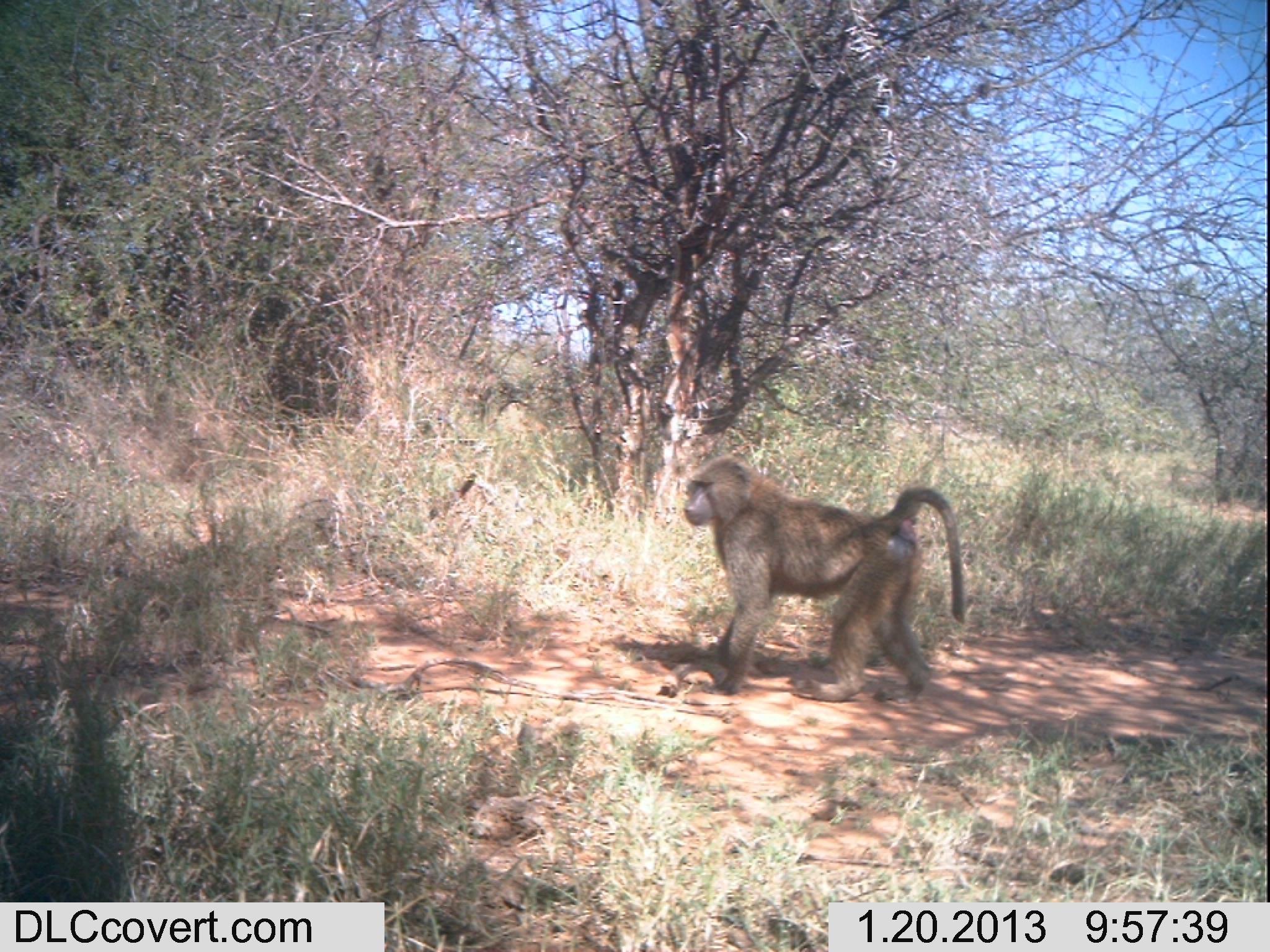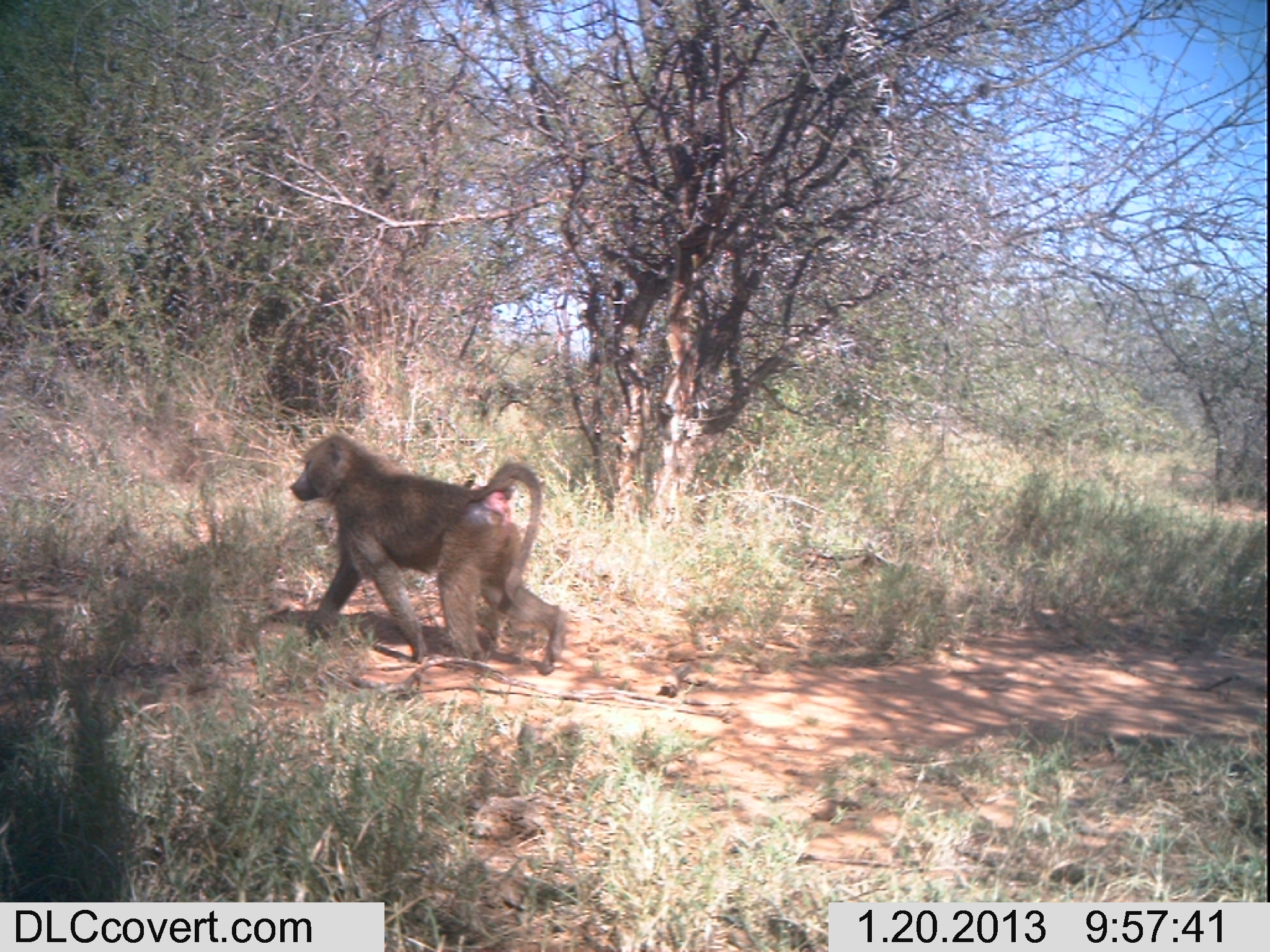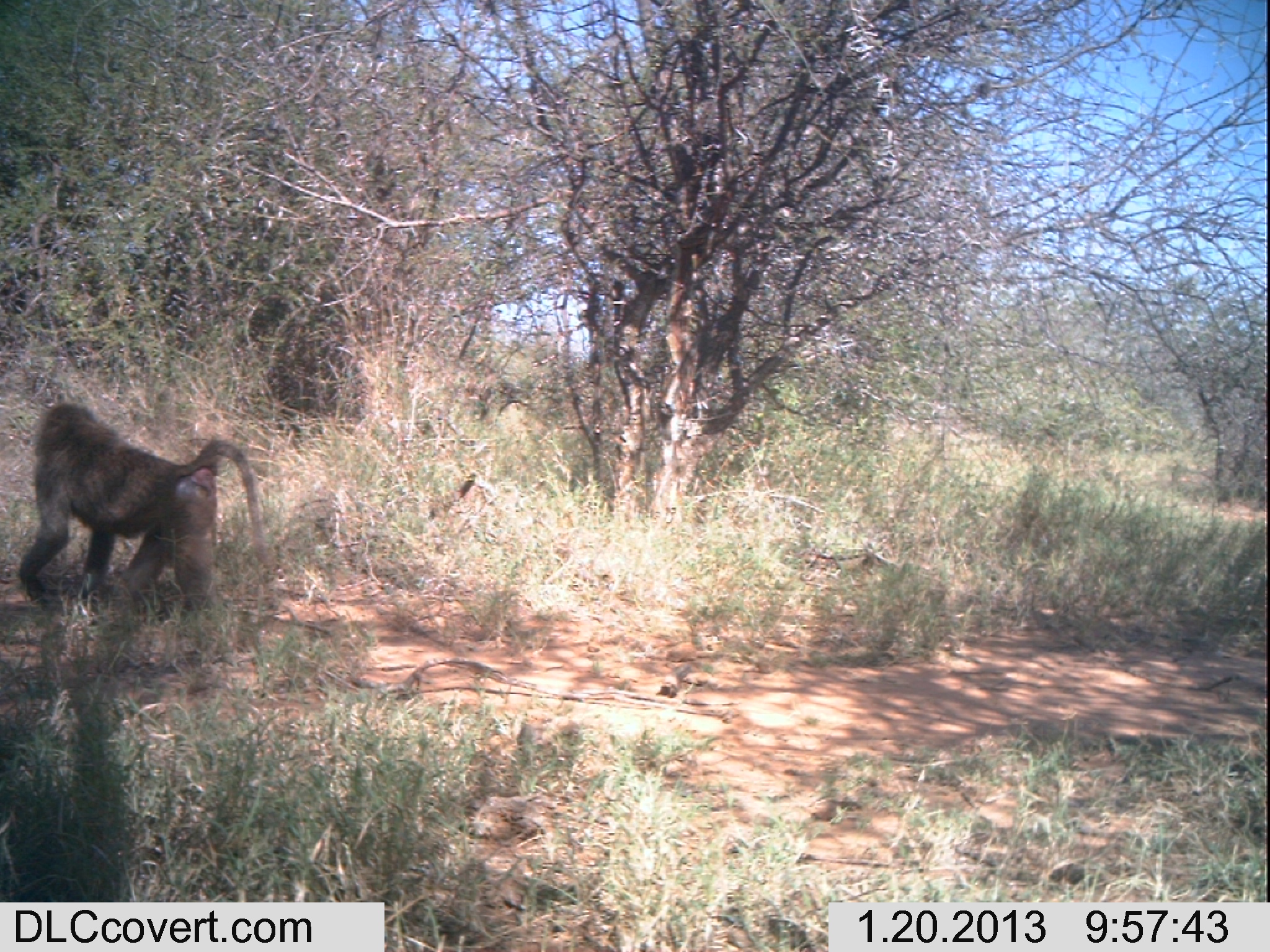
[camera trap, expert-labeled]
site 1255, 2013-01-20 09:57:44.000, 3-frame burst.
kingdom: Animalia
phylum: Chordata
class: Mammalia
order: Primates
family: Cercopithecidae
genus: Papio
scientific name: Papio anubis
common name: olive baboon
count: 1